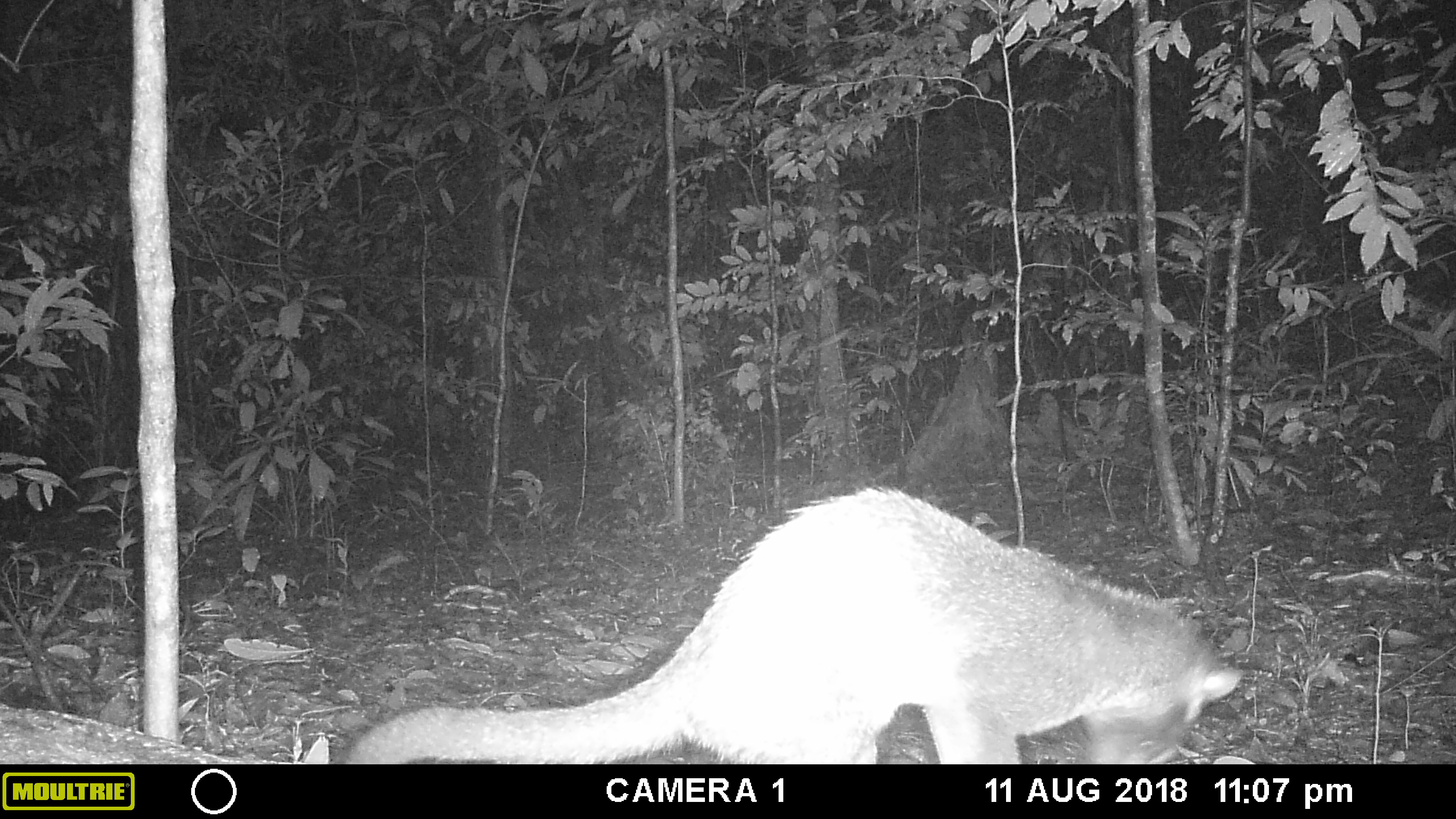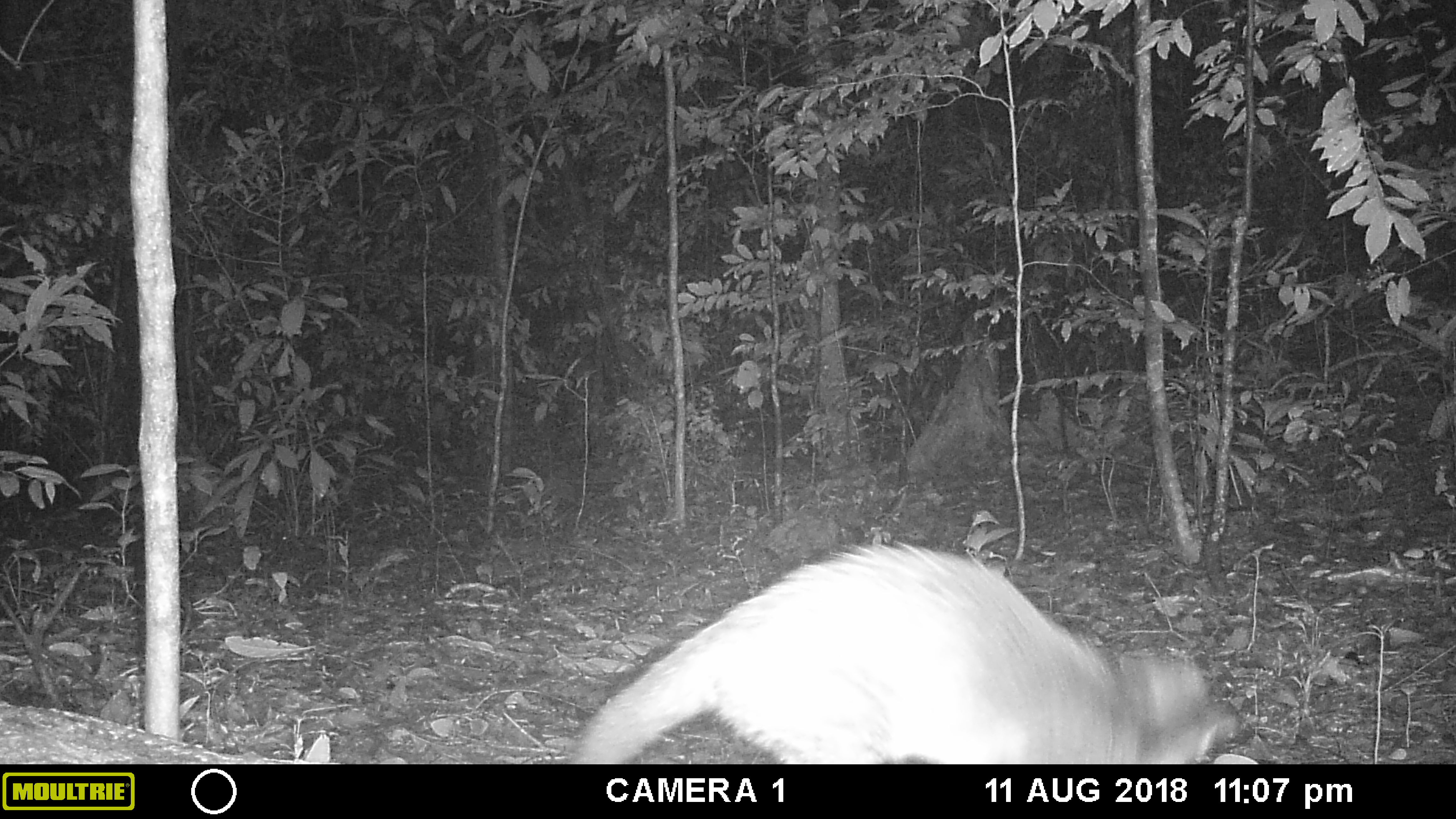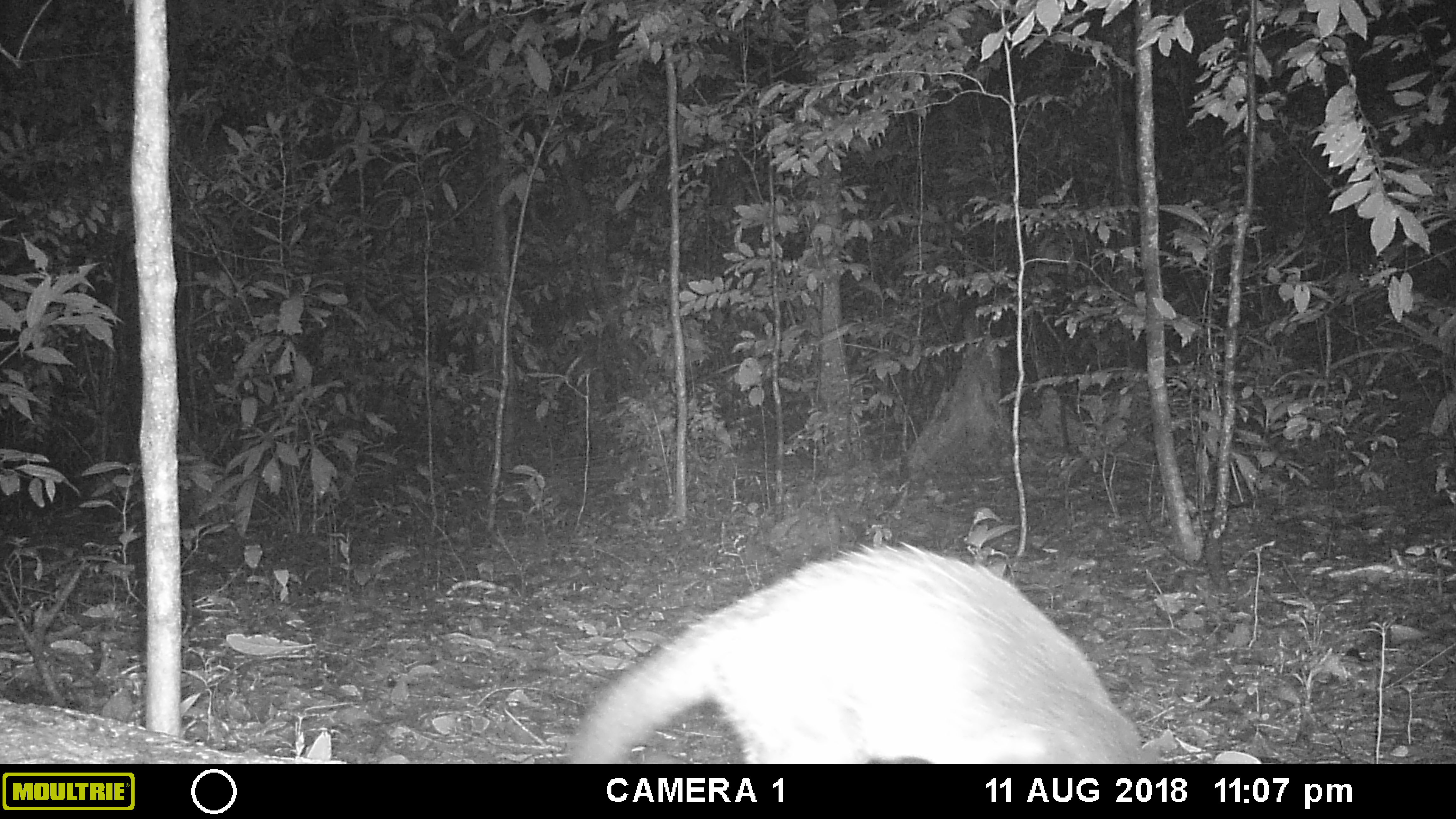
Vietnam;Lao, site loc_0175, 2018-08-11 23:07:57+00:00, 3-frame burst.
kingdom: Animalia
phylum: Chordata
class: Mammalia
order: Carnivora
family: Viverridae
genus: Paguma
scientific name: Paguma larvata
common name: masked palm civet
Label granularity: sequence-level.